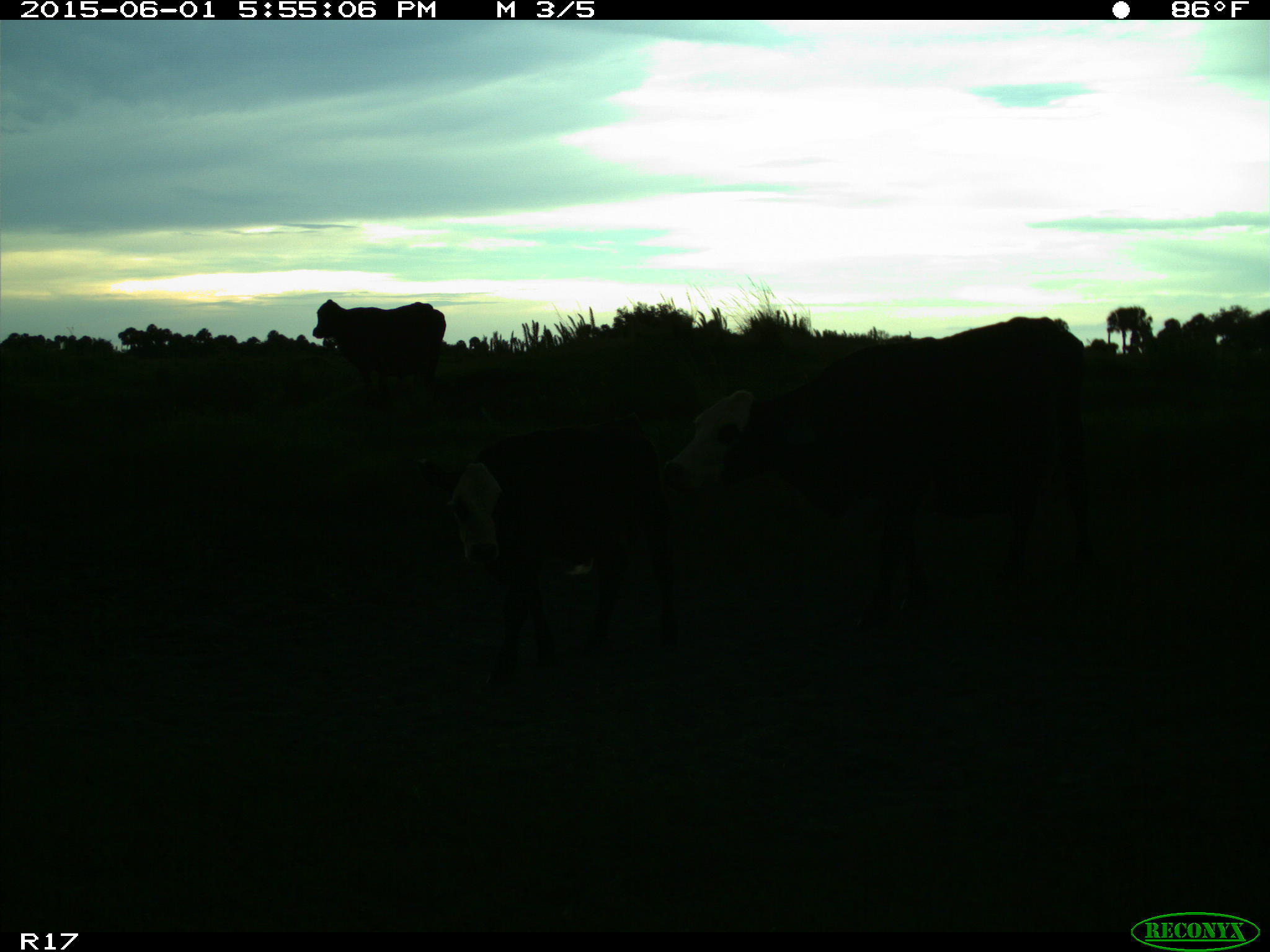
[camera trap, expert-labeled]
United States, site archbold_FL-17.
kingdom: Animalia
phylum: Chordata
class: Mammalia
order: Artiodactyla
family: Bovidae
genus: Bos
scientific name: Bos taurus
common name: domestic cow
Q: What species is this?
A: Bos taurus (domestic cow).